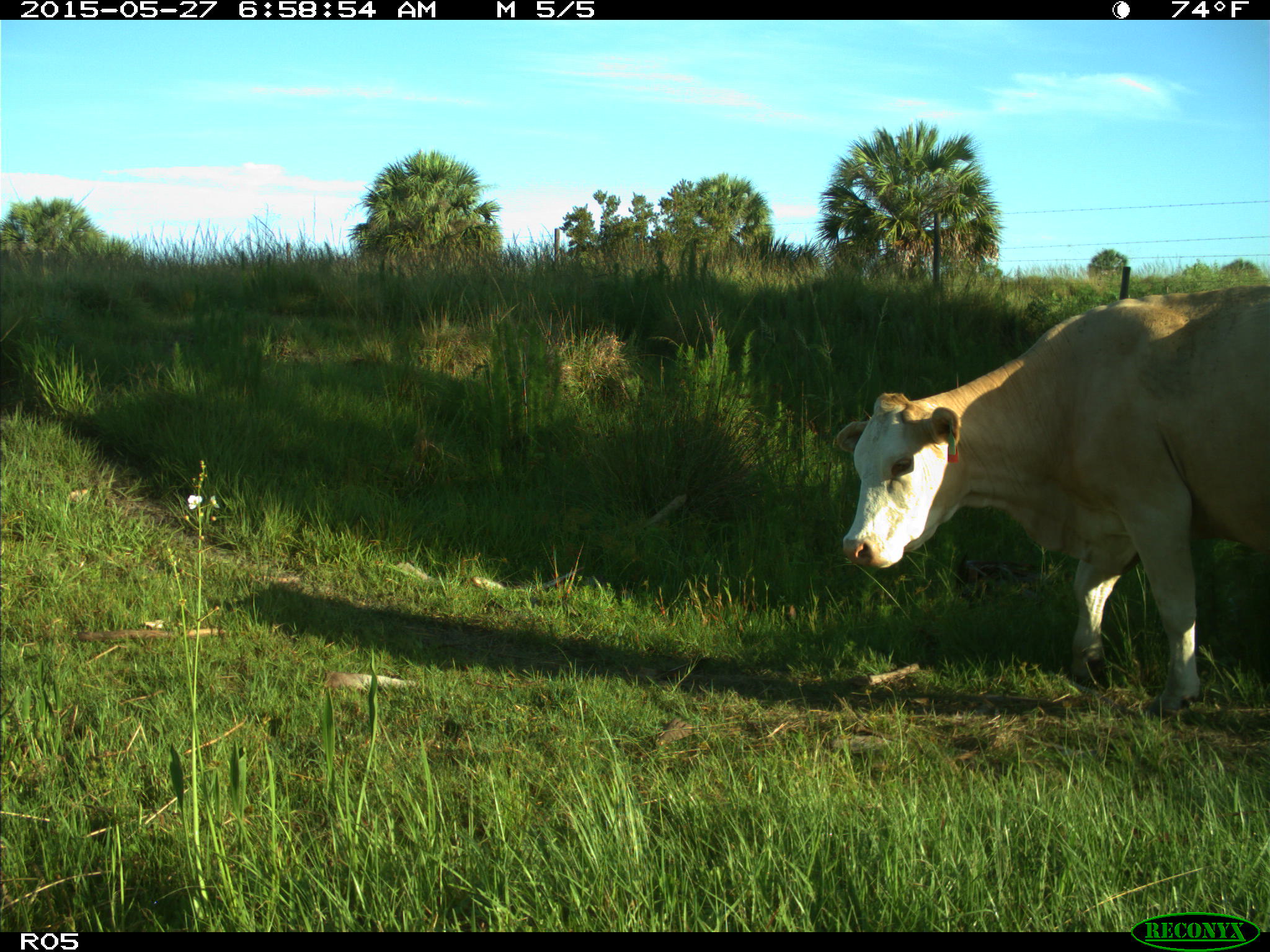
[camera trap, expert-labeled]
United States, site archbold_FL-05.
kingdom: Animalia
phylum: Chordata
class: Mammalia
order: Artiodactyla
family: Bovidae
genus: Bos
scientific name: Bos taurus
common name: domestic cow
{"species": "Bos taurus (domestic cow)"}